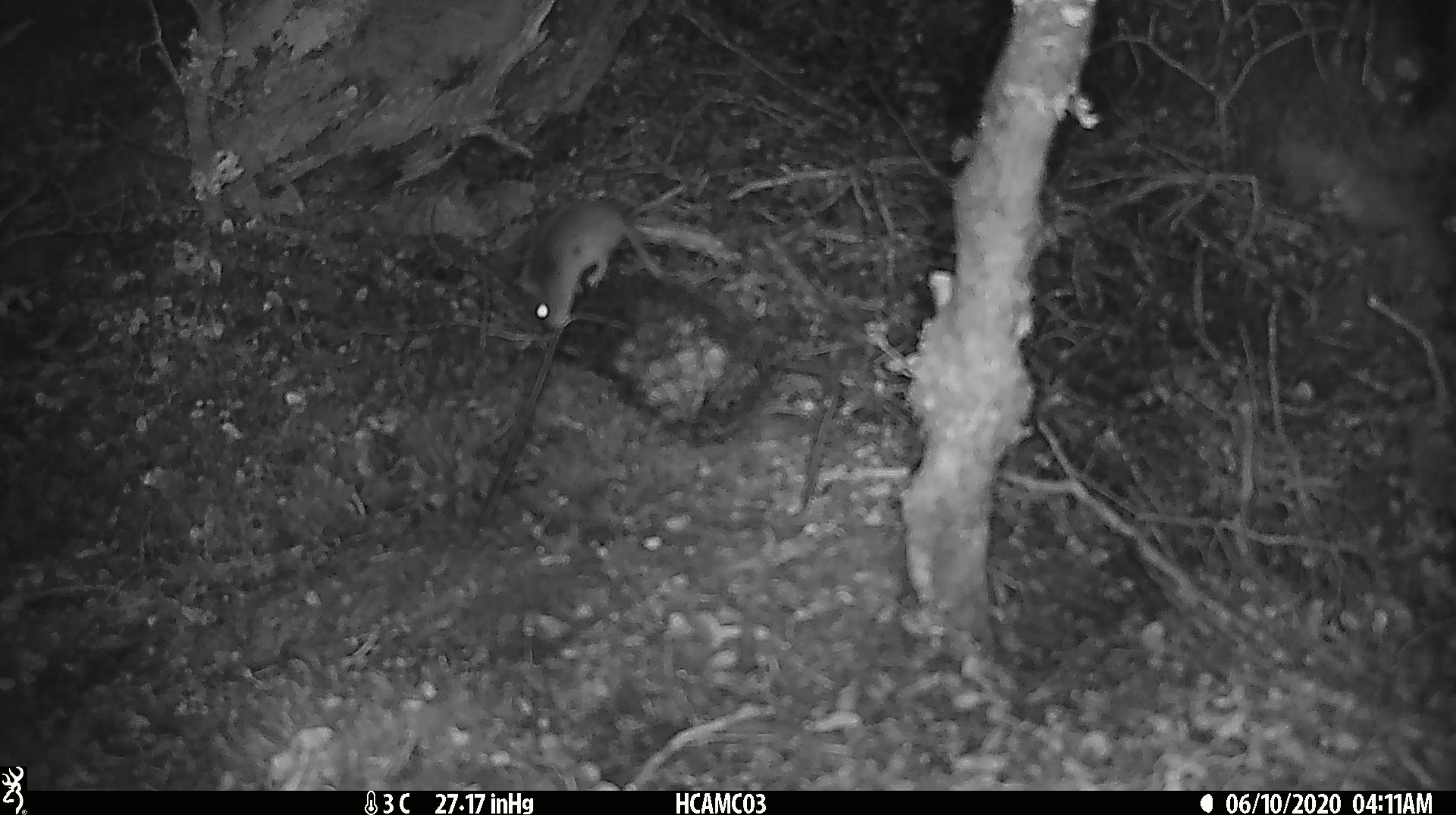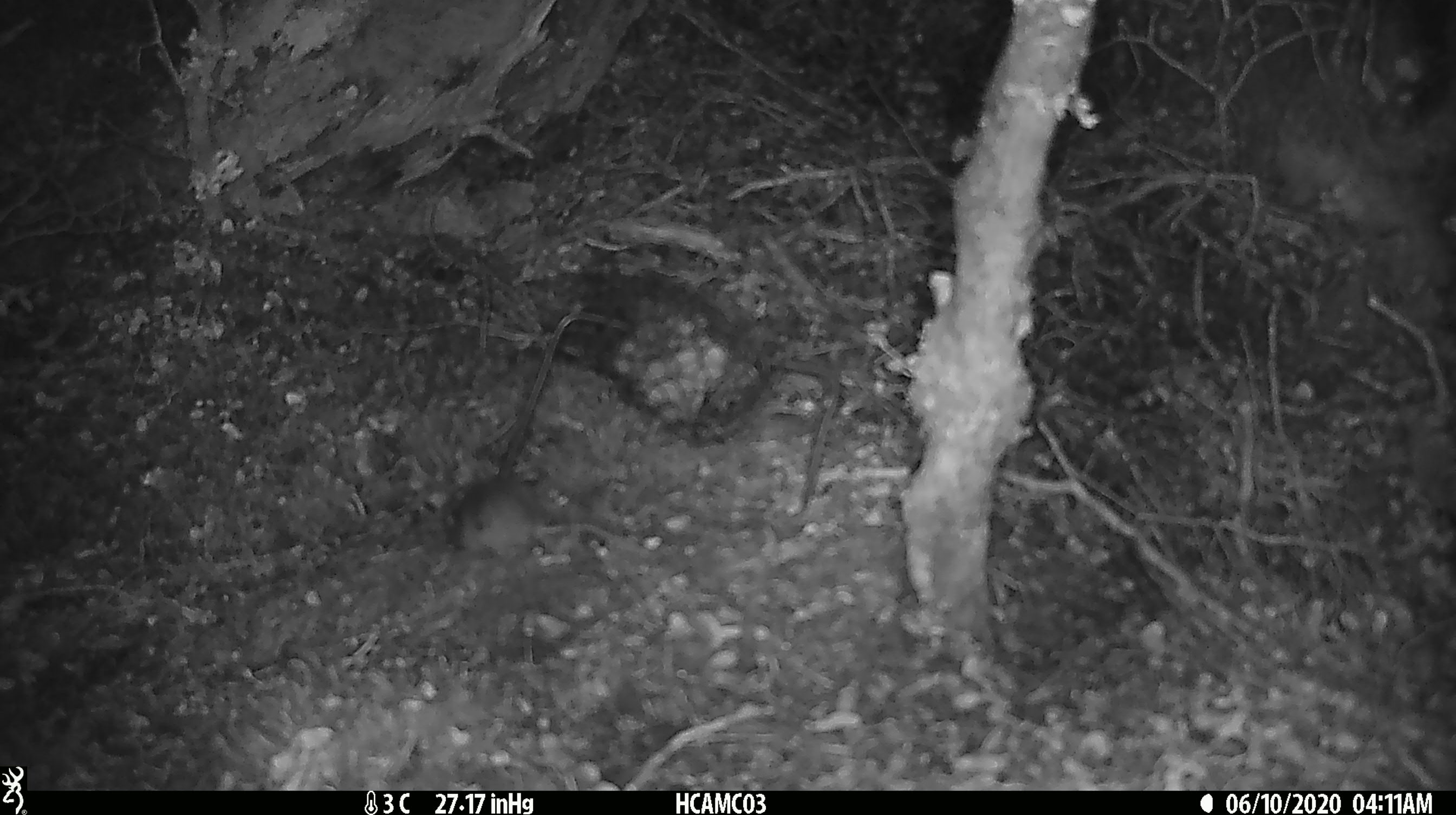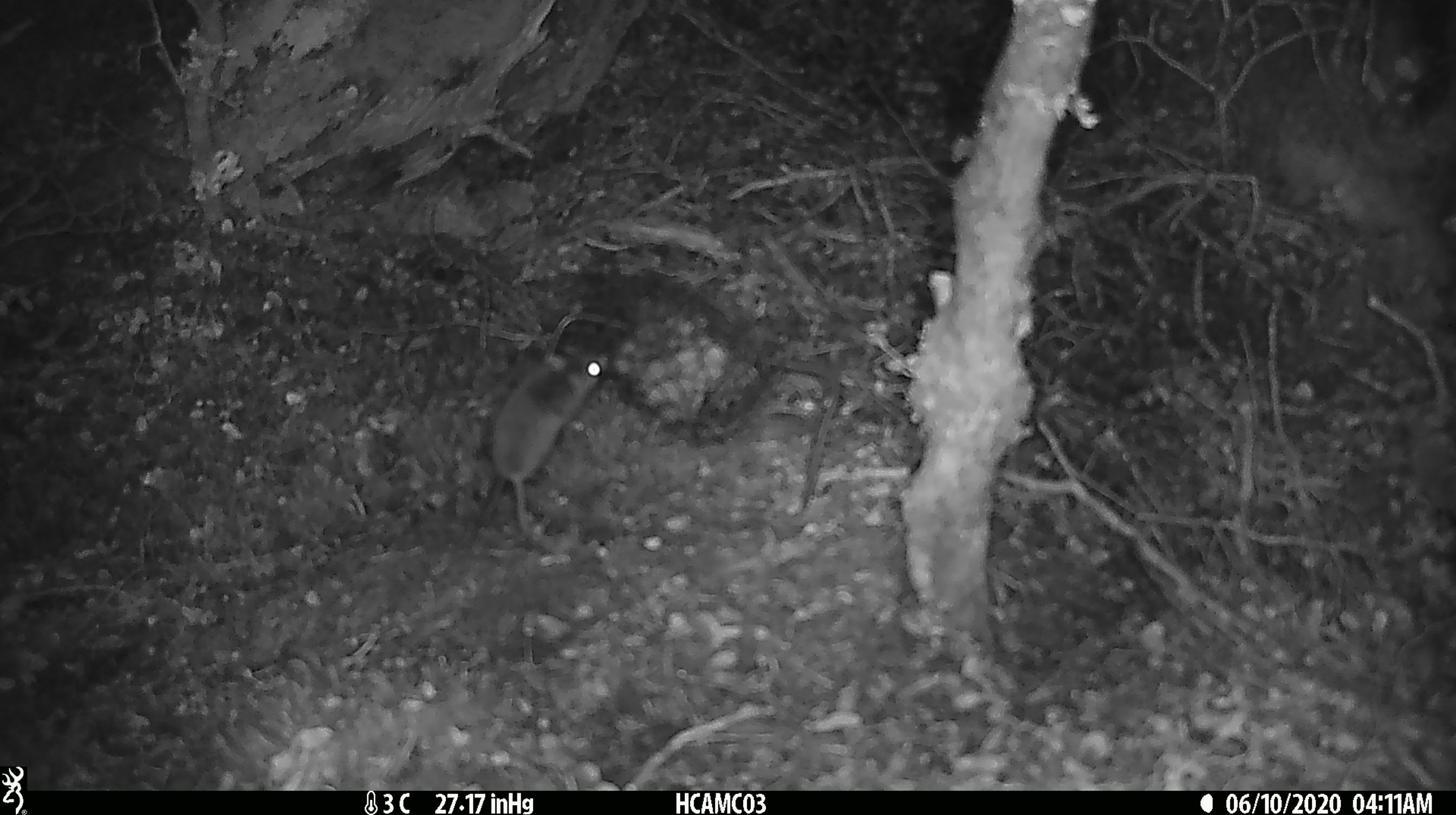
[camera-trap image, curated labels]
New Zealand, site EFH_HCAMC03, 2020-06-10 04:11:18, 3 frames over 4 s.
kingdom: Animalia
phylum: Chordata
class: Mammalia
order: Rodentia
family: Muridae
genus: Mus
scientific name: Mus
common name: mouse